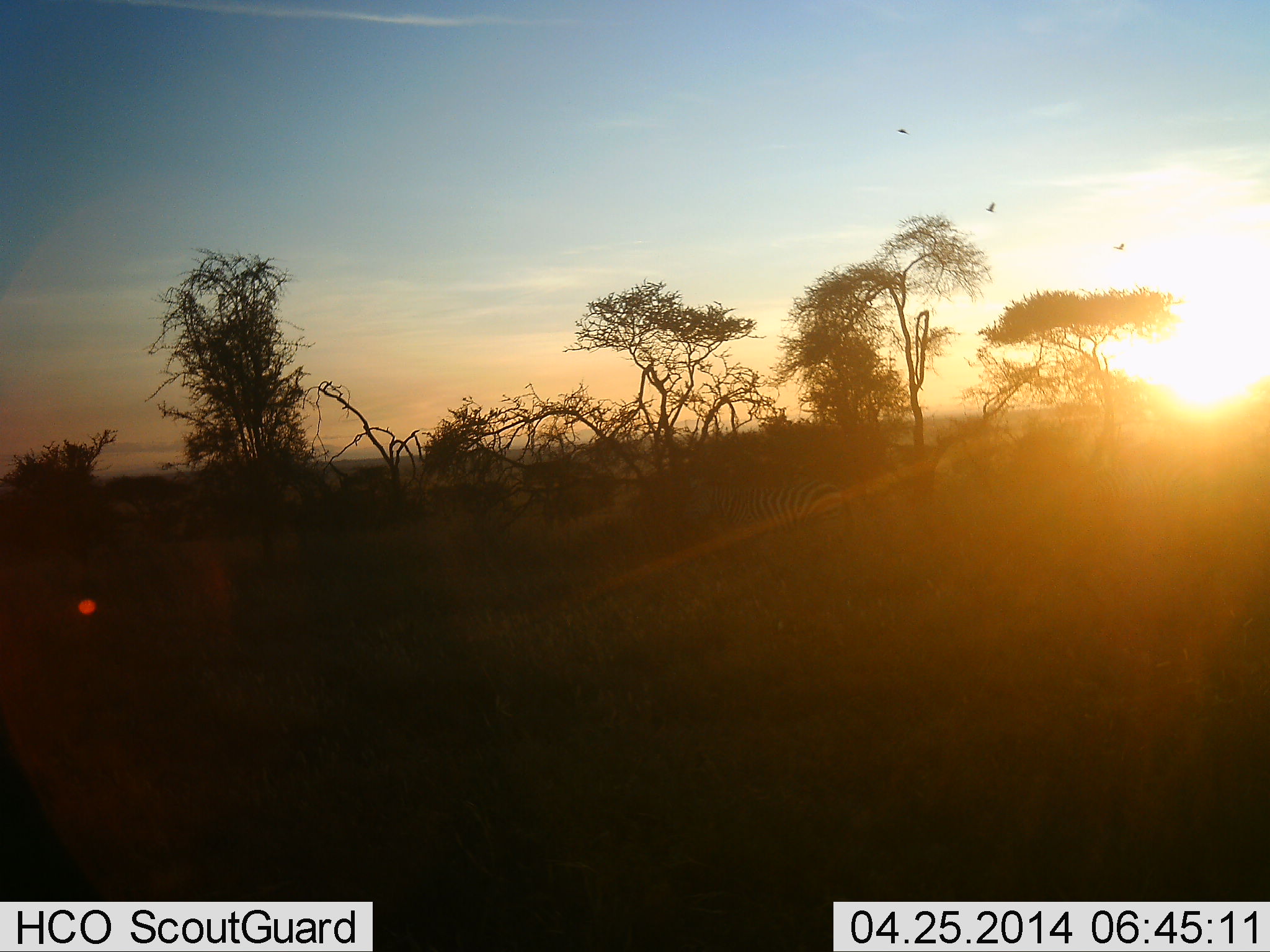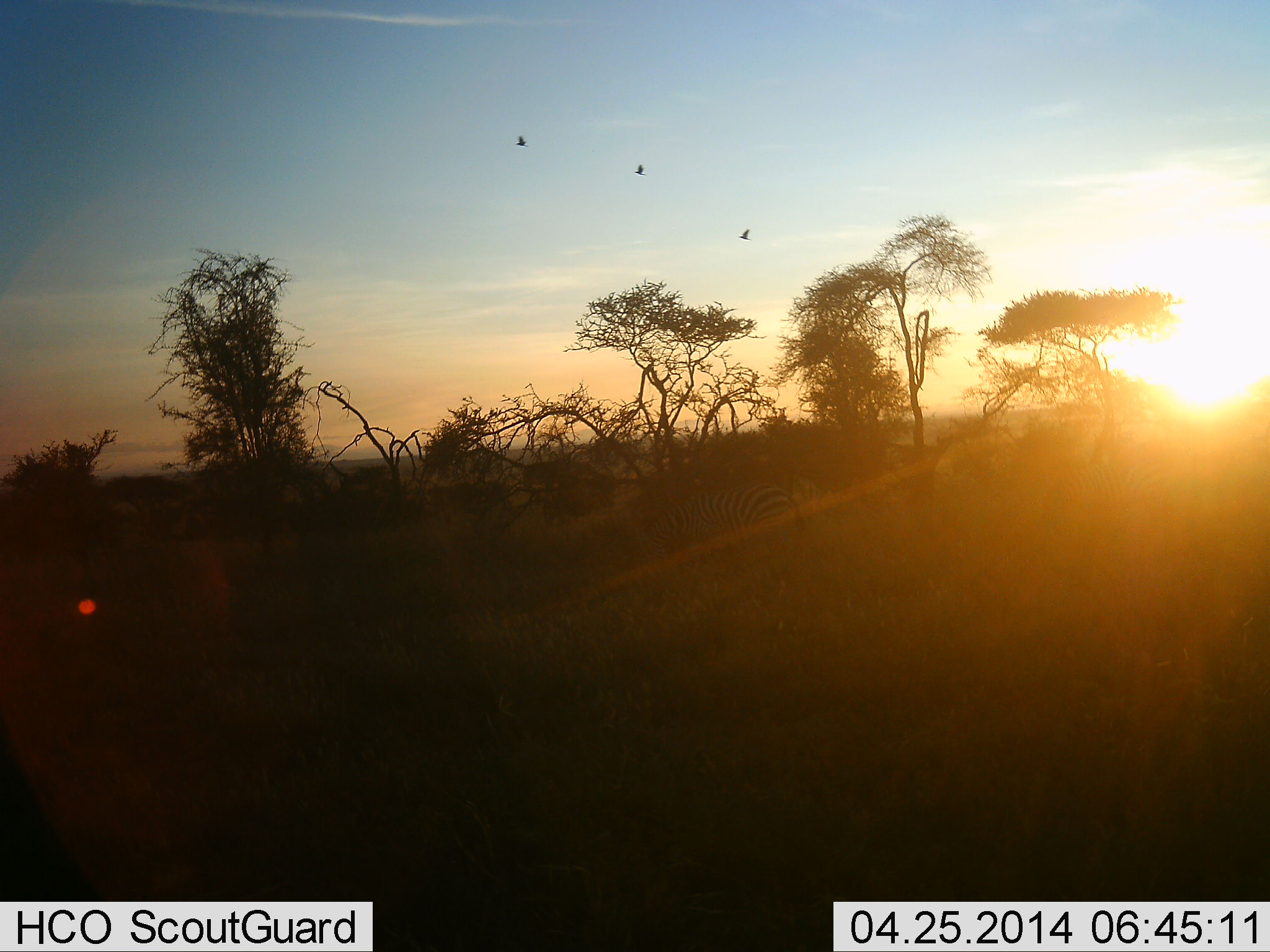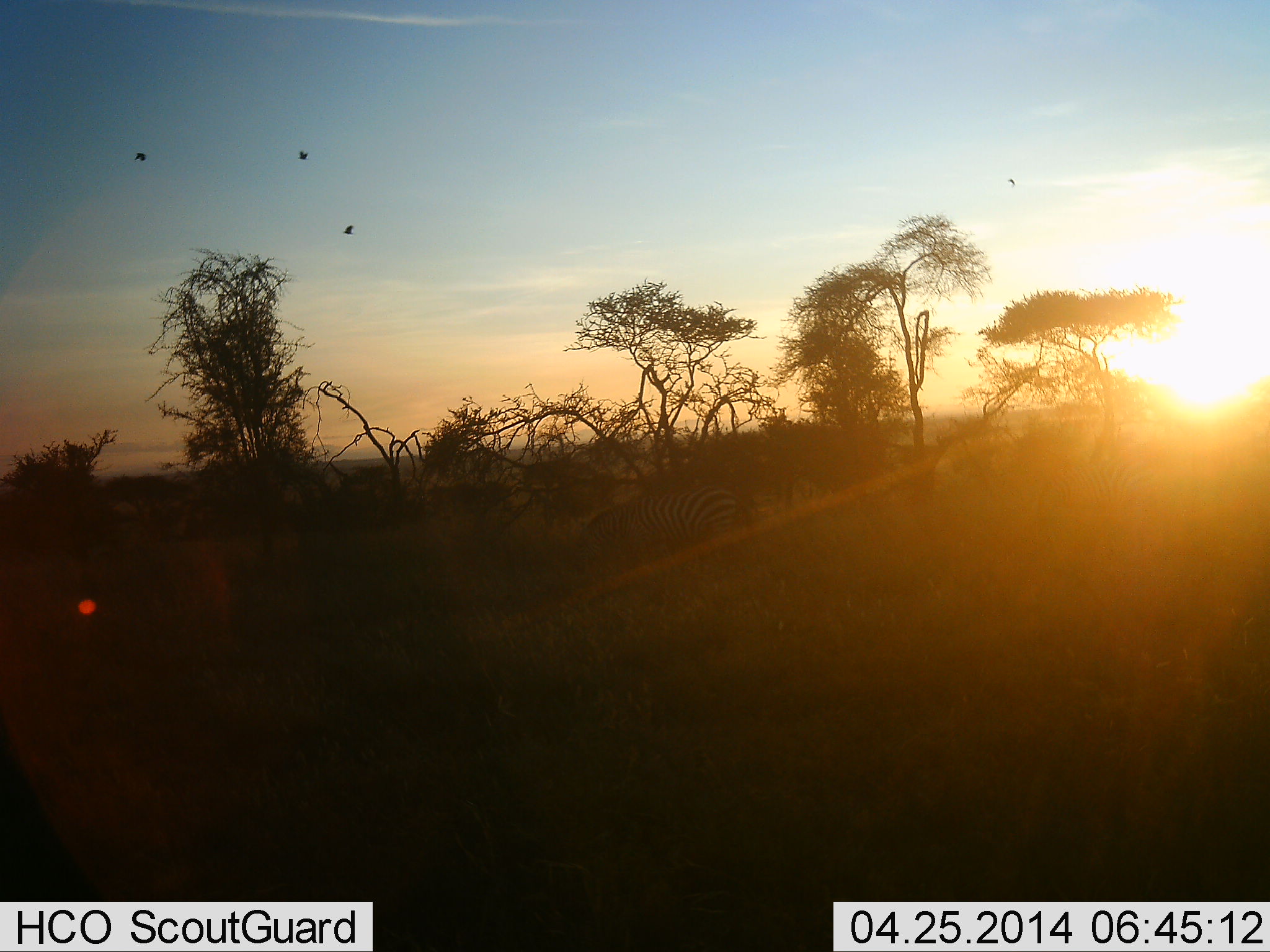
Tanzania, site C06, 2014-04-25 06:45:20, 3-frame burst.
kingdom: Animalia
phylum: Chordata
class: Aves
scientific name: Aves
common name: bird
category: otherbird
Otherbird (bird) (Aves), count 4. Behavior (volunteer vote fractions): standing 0%, resting 0%, moving 100%, interacting 0%. Young present (vote fraction): 0%. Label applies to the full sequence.